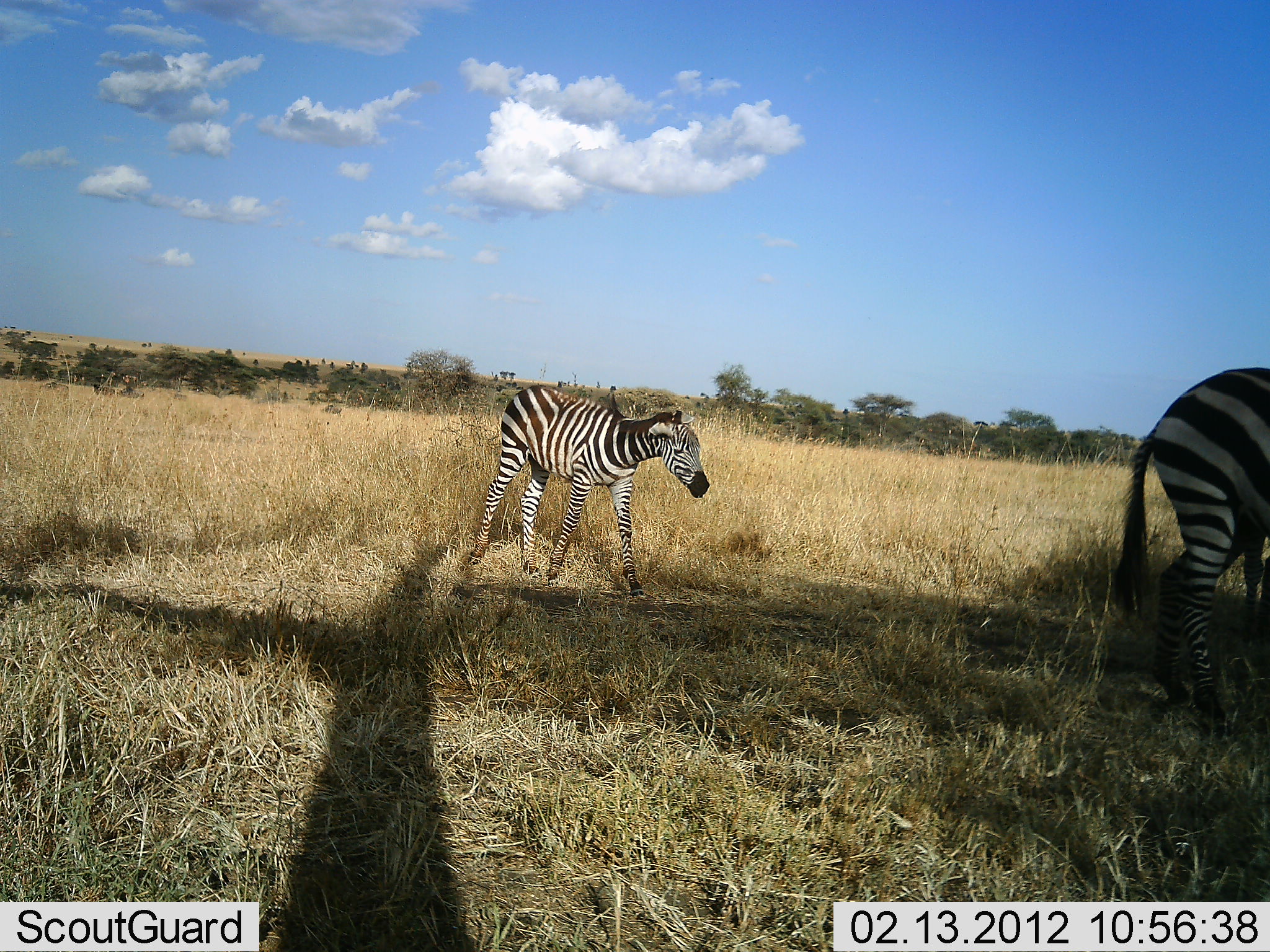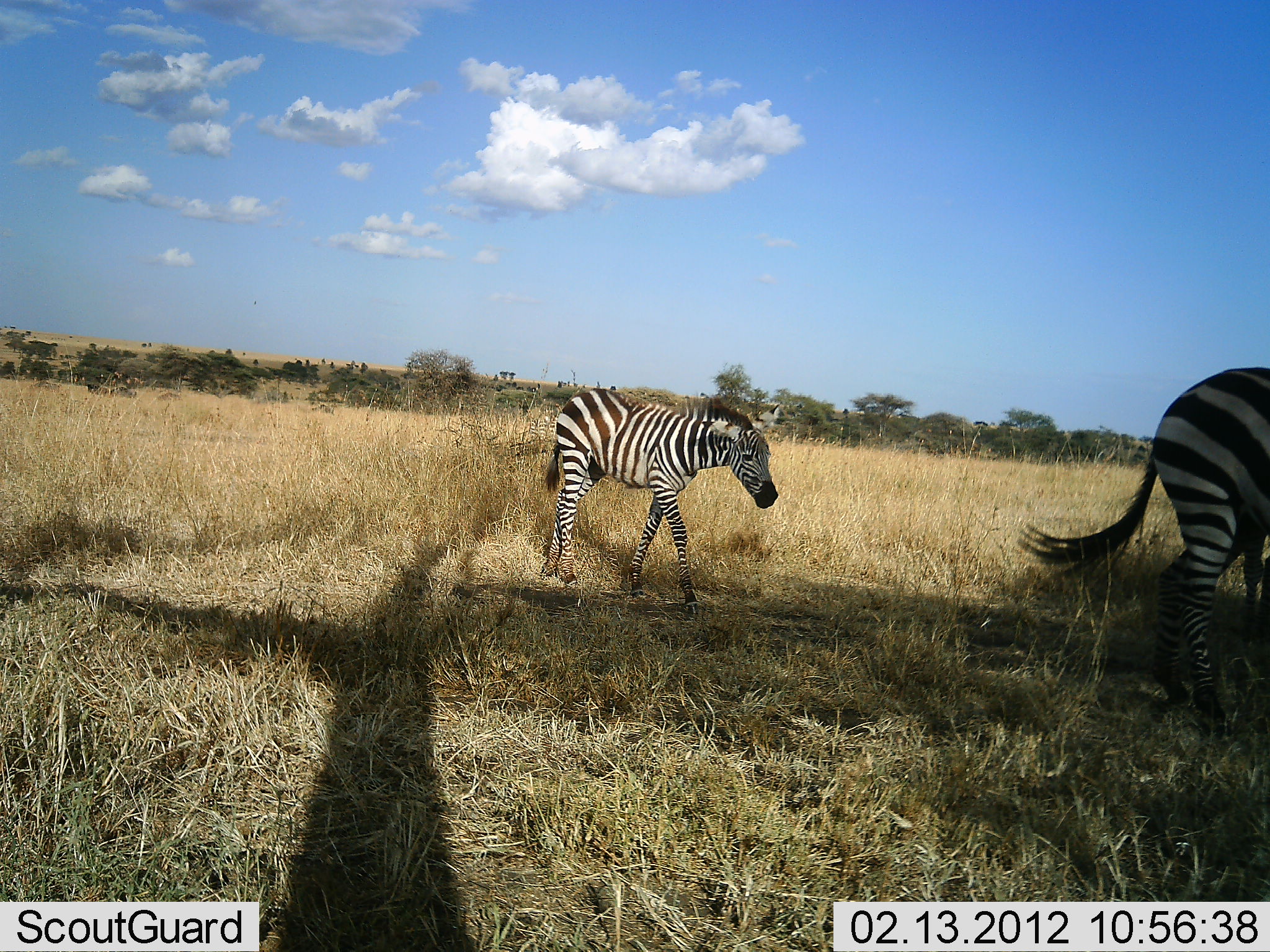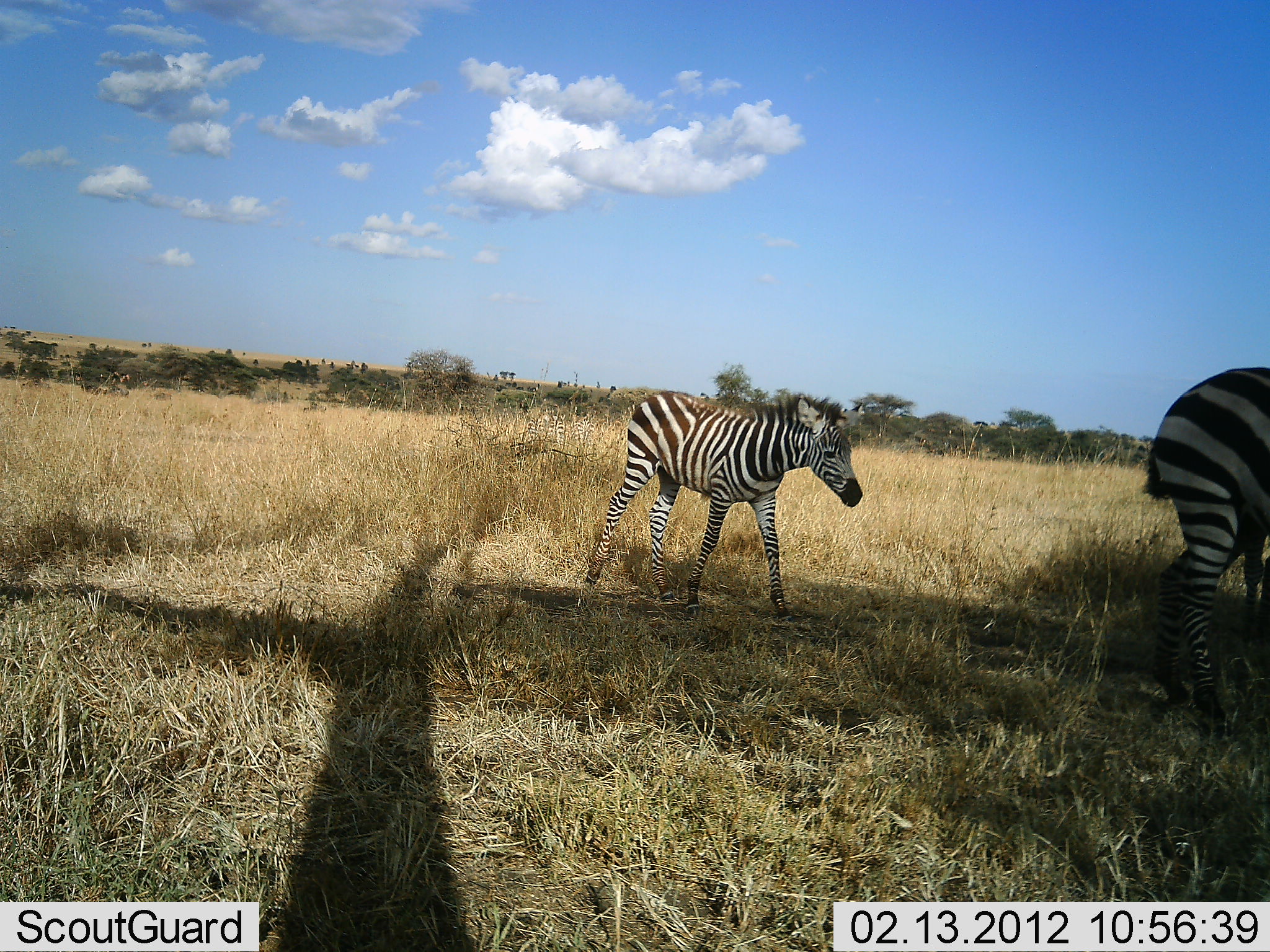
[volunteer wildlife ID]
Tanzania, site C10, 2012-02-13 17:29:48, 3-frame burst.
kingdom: Animalia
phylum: Chordata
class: Mammalia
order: Perissodactyla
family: Equidae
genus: Equus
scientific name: Equus quagga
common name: plains zebra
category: zebra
Zebra (plains zebra) (Equus quagga), count 2. Behavior (volunteer vote fractions): standing 53%, resting 0%, moving 76%, interacting 0%. Young present (vote fraction): 76%. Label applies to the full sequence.